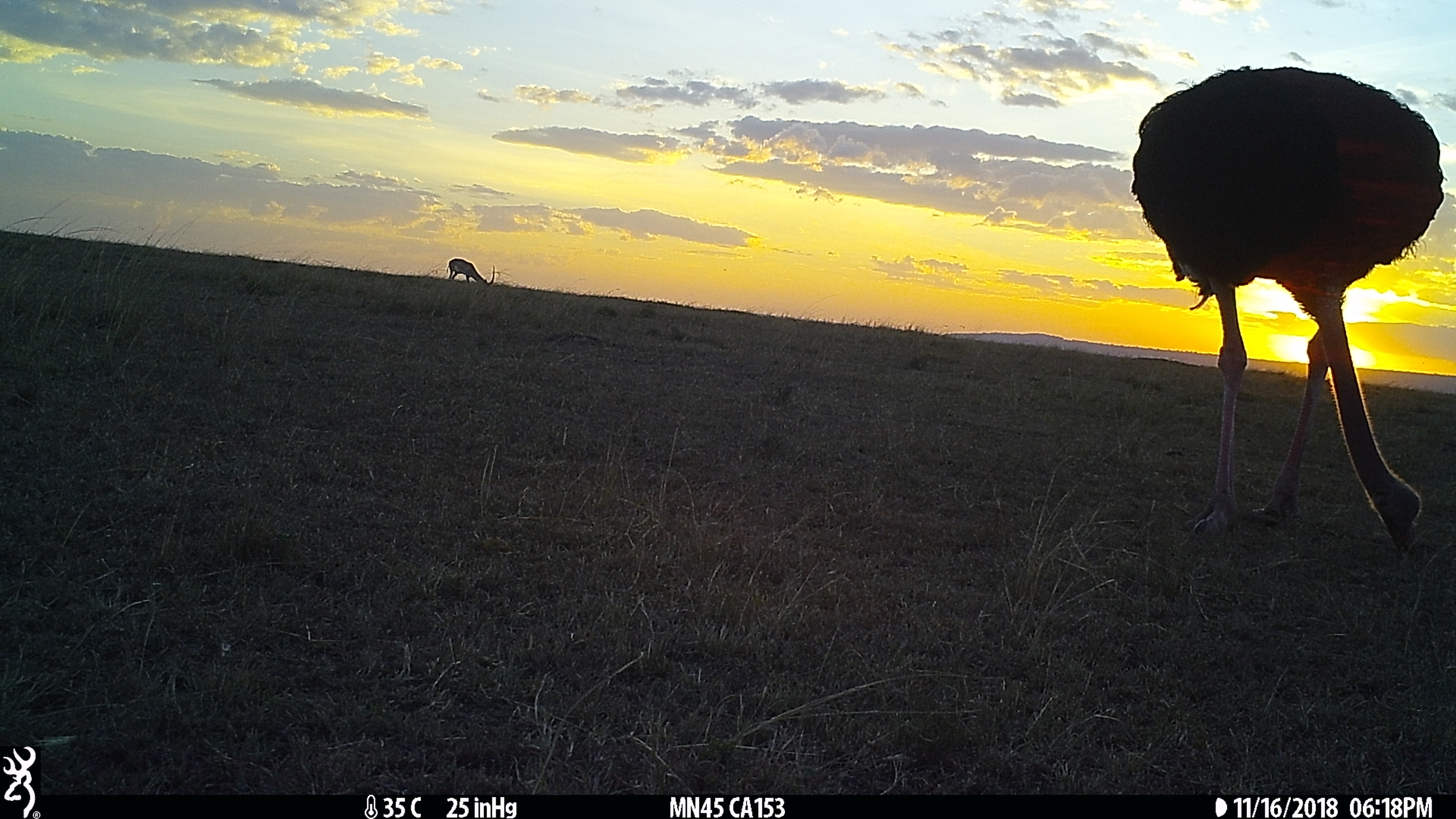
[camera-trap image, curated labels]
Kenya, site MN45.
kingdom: Animalia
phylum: Chordata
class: Aves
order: Struthioniformes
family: Struthionidae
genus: Struthio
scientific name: Struthio camelus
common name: ostrich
Ostrich (Struthio camelus).